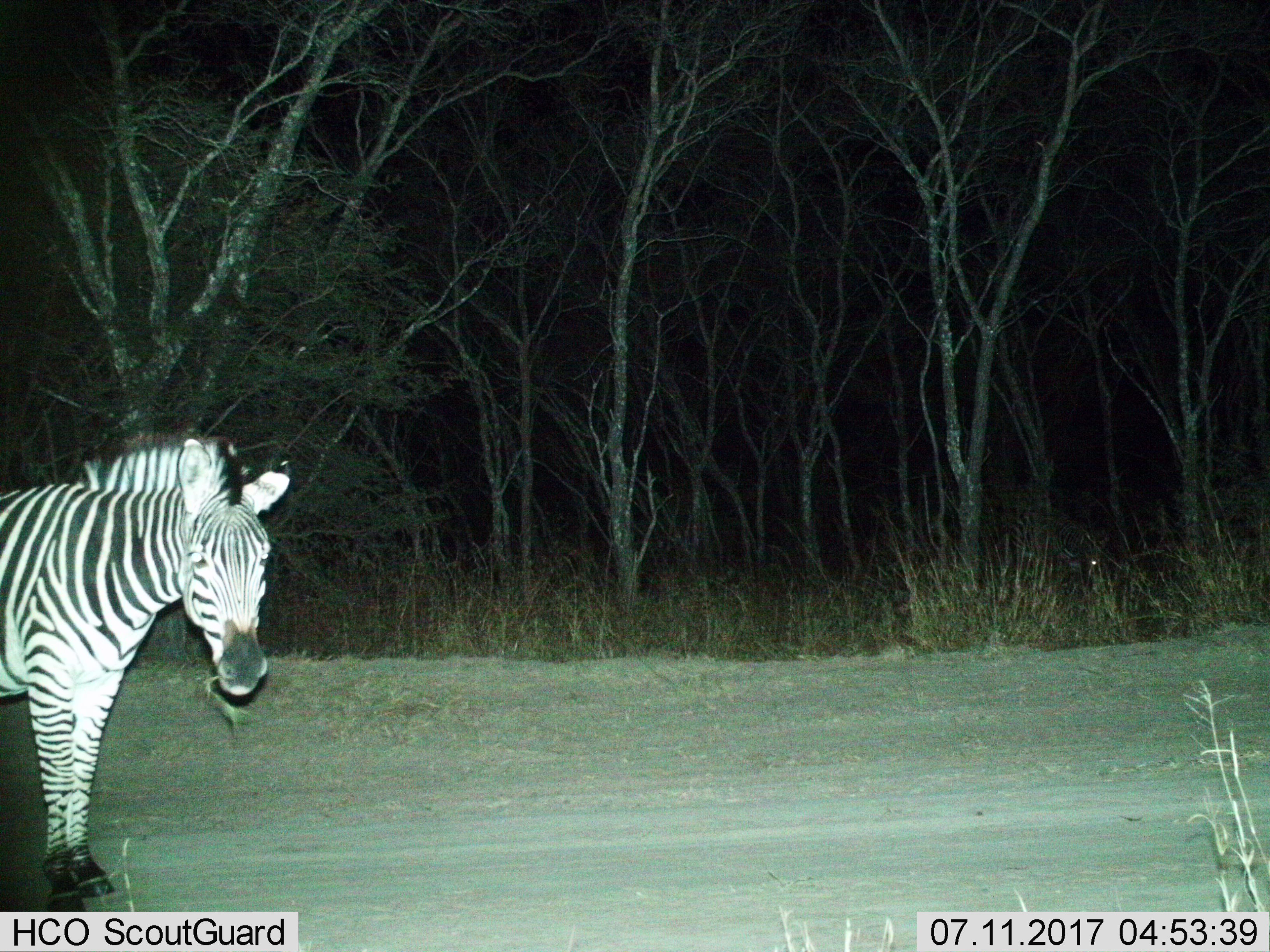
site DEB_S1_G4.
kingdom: Animalia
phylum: Chordata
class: Mammalia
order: Perissodactyla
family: Equidae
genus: Equus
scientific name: Equus quagga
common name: plains zebra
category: zebraplains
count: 1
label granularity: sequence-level